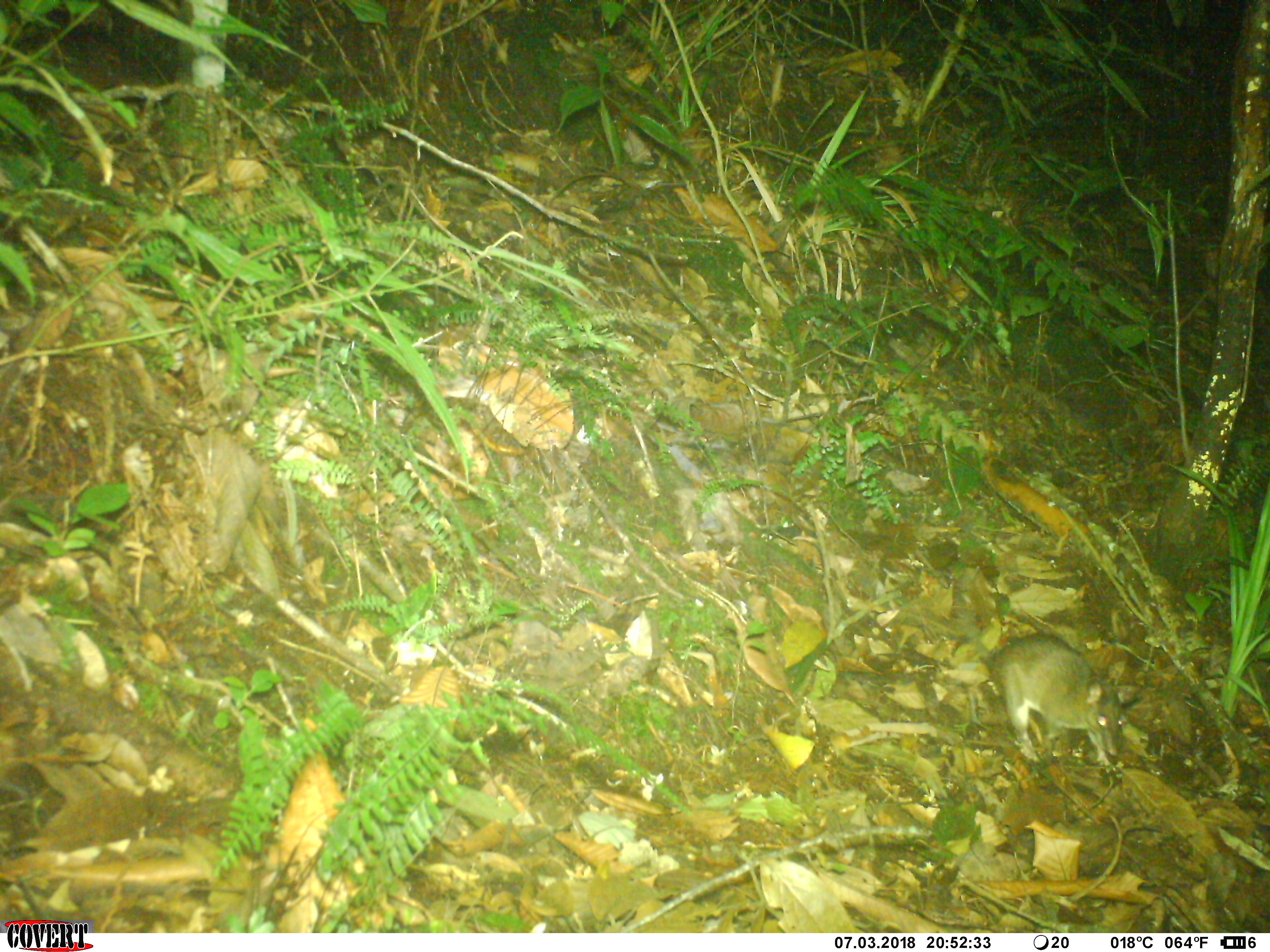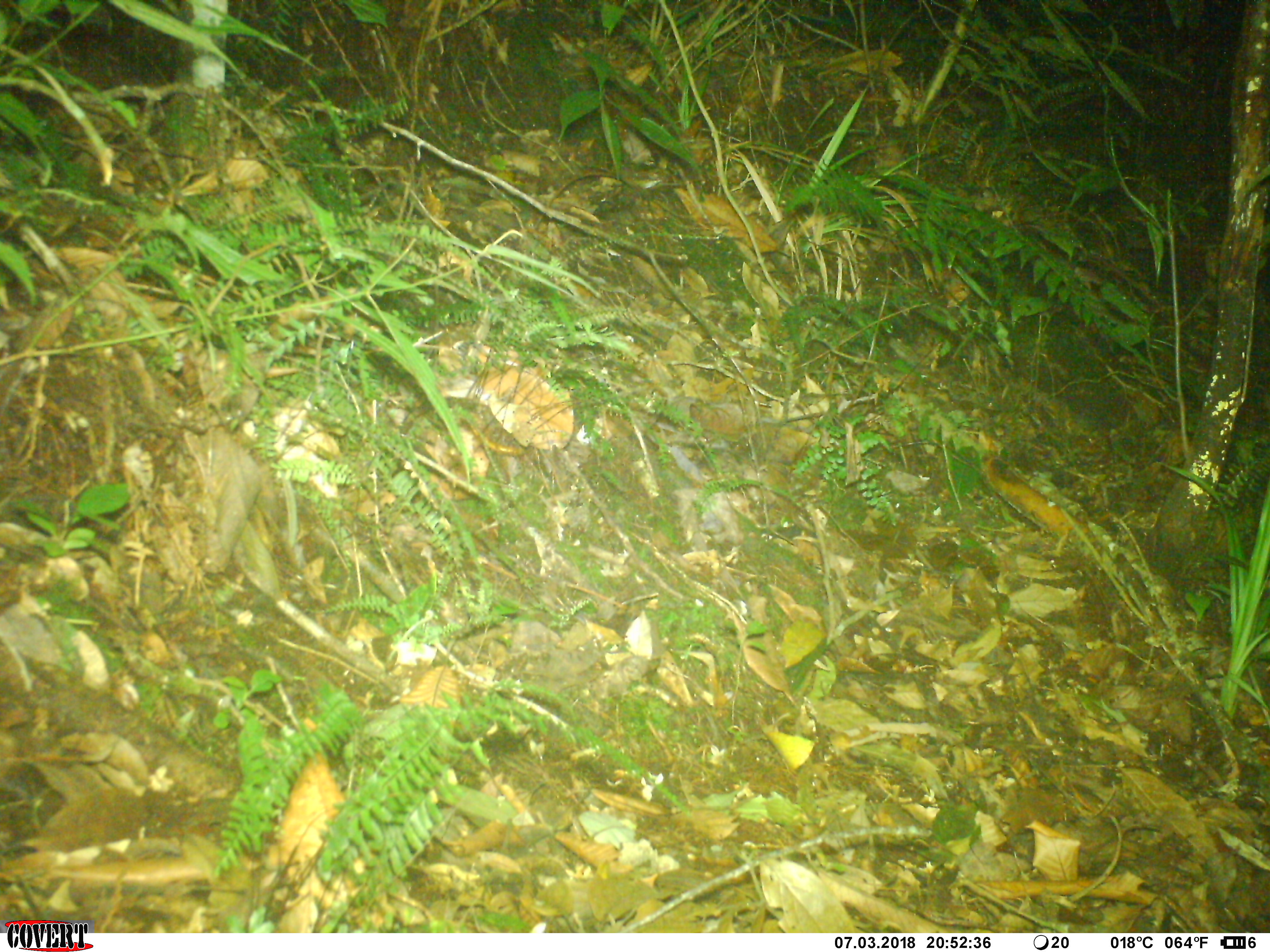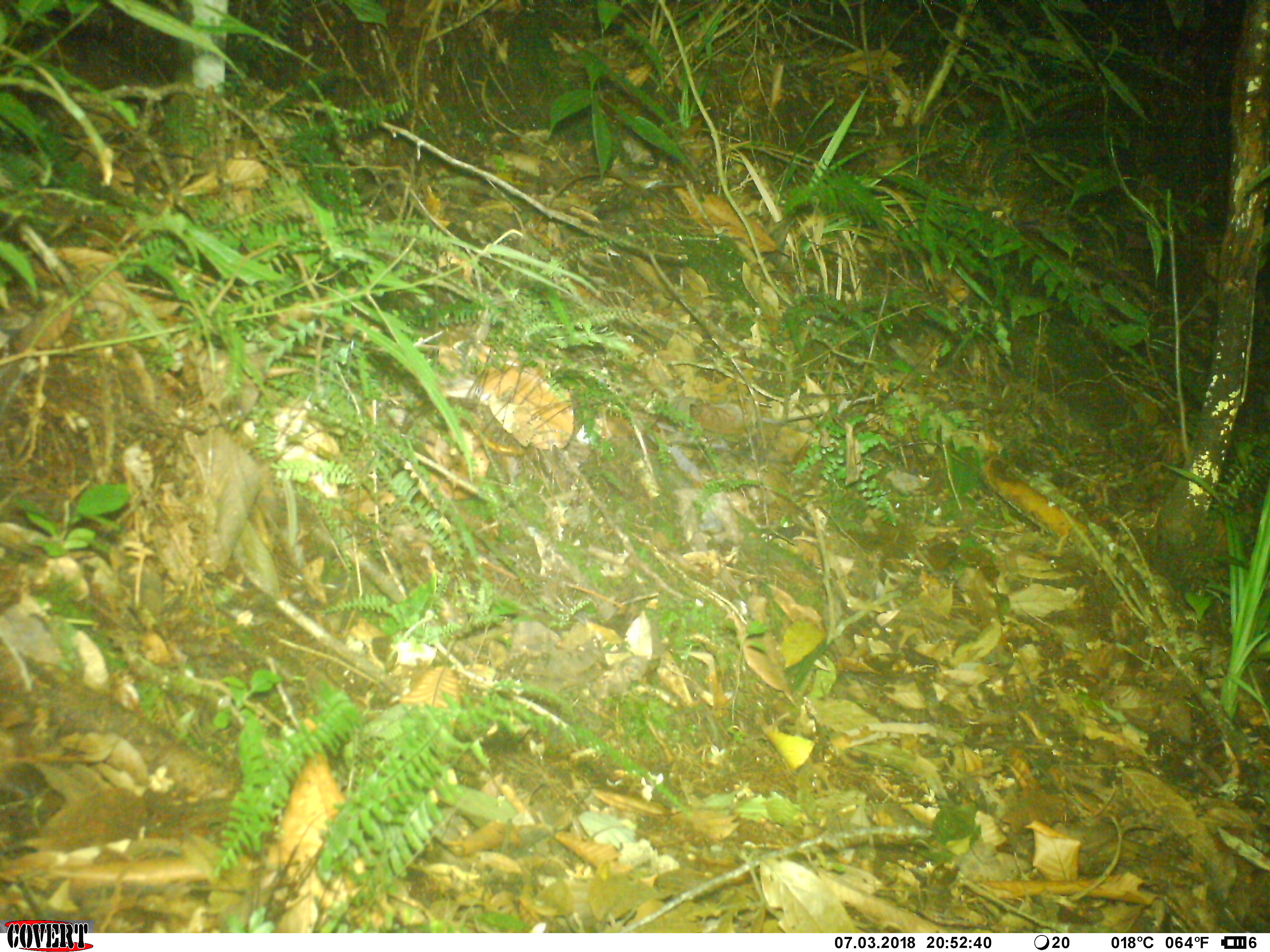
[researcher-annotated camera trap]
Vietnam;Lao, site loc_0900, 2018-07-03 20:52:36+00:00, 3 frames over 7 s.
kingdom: Animalia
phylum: Chordata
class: Mammalia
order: Rodentia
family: Muridae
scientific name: Muridae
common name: old-world mice and rats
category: unidentified murid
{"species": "unidentified murid (old-world mice and rats) (Muridae)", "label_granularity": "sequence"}